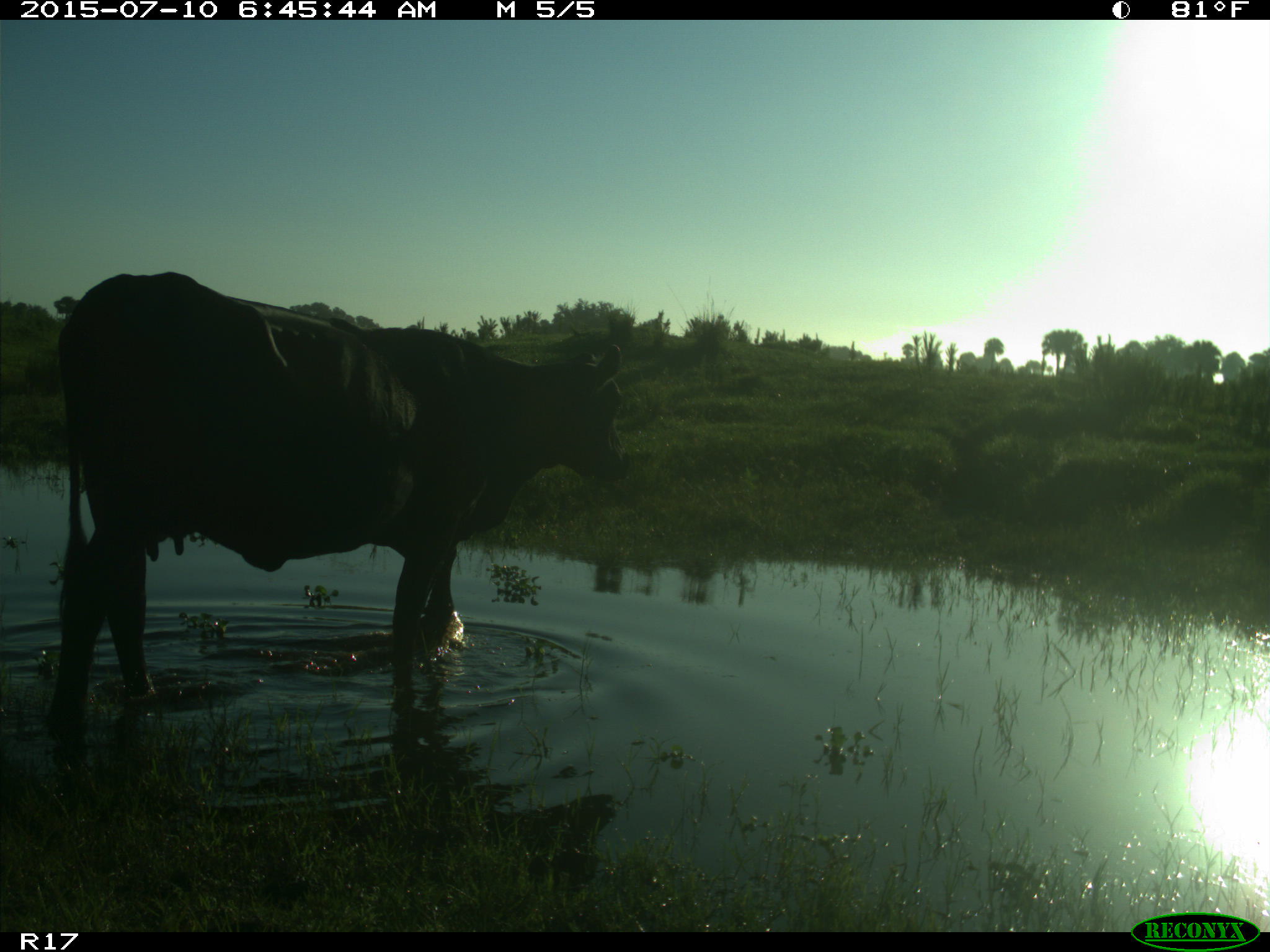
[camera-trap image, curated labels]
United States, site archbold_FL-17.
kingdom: Animalia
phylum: Chordata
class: Mammalia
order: Artiodactyla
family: Bovidae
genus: Bos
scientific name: Bos taurus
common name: domestic cow